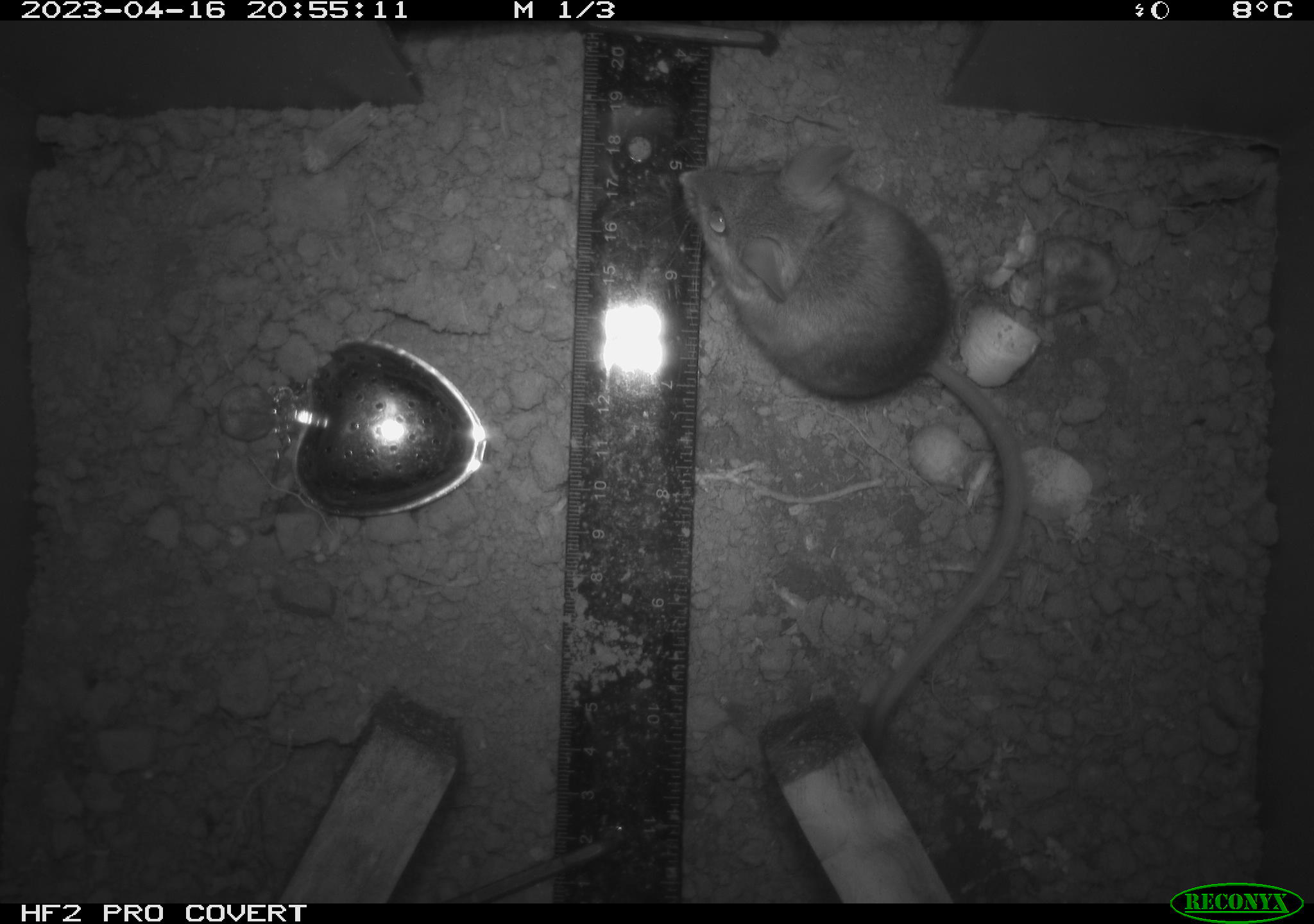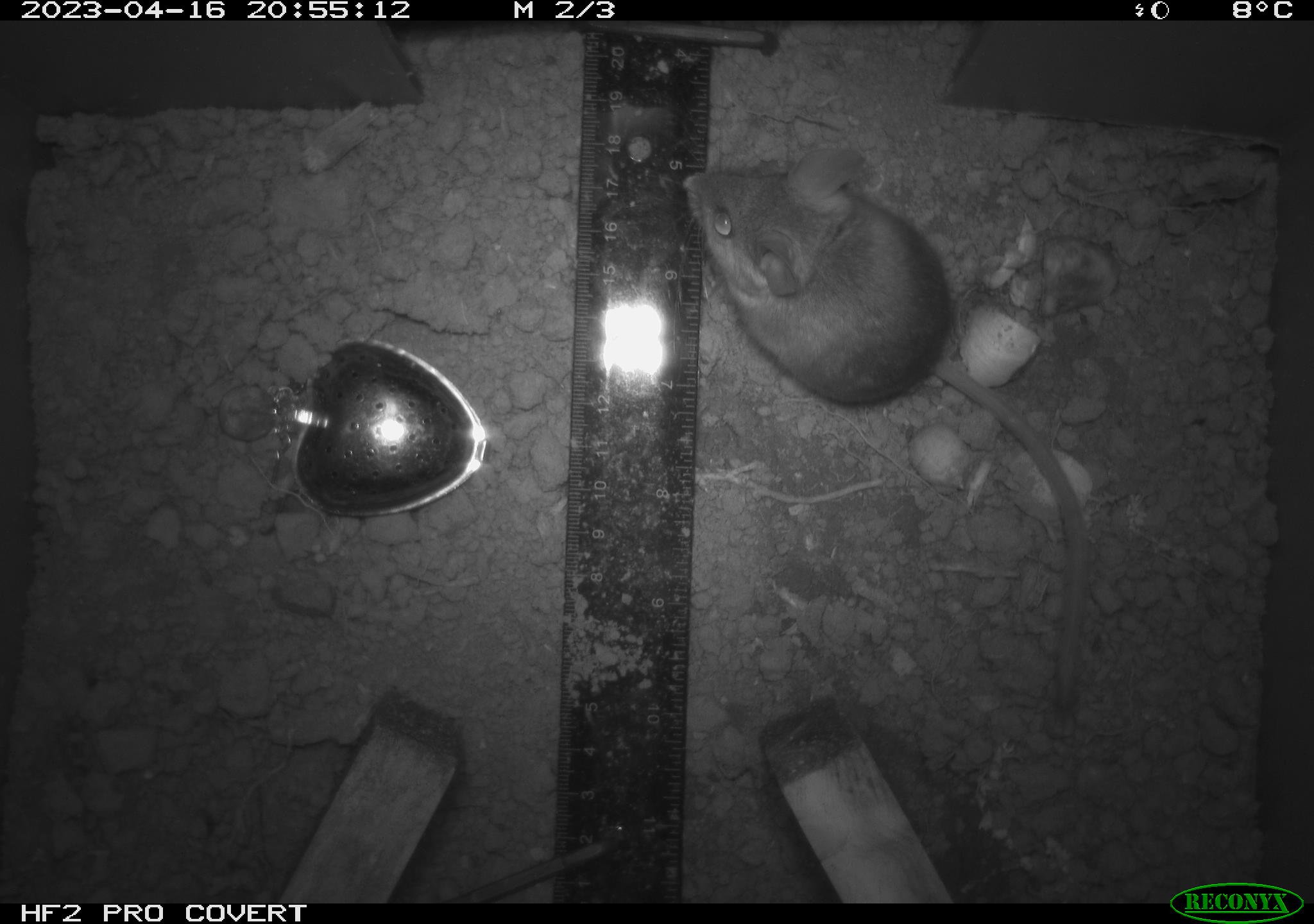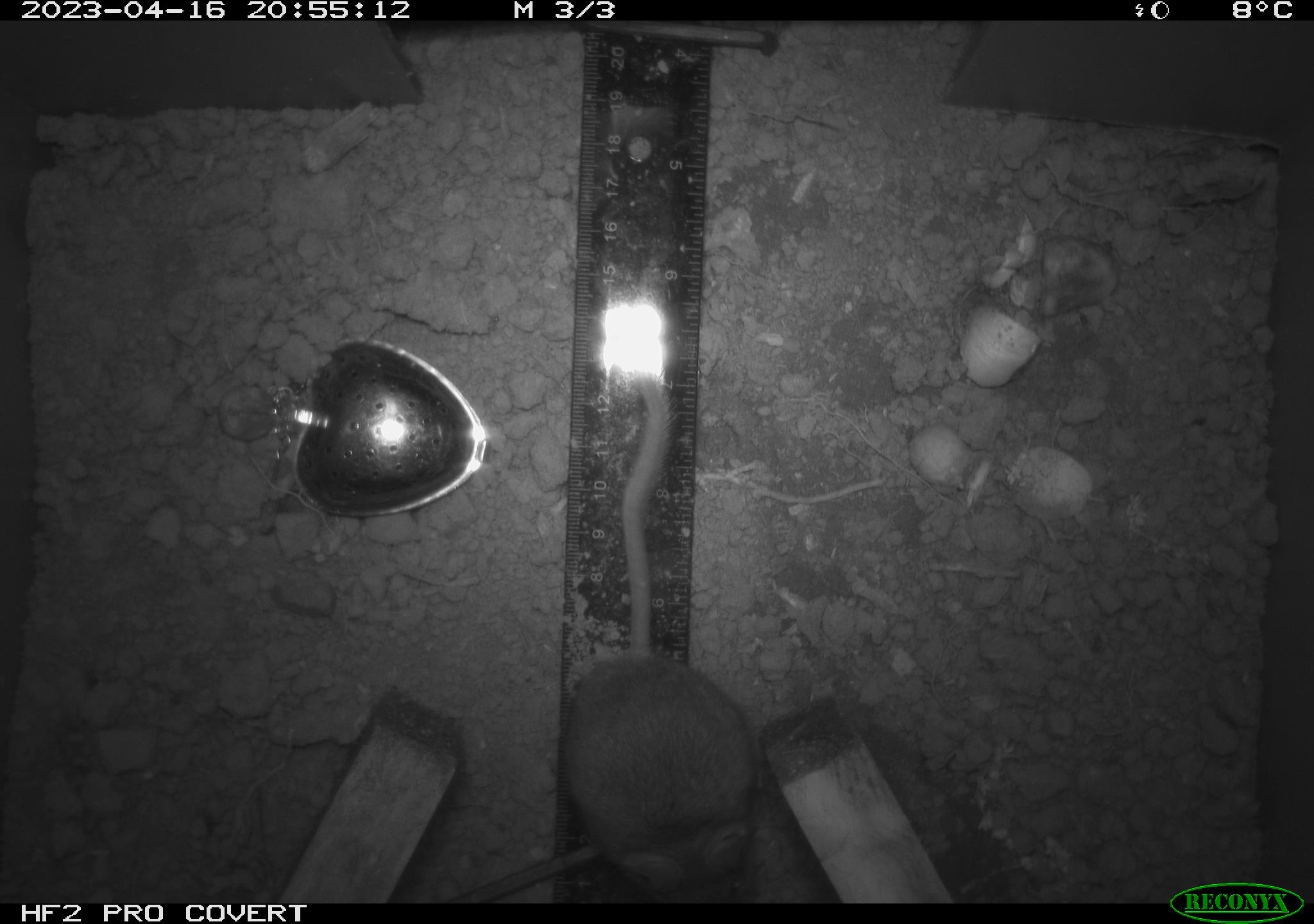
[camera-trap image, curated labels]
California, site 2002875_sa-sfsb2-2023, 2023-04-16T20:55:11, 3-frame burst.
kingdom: Animalia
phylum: Chordata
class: Mammalia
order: Rodentia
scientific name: Rodentia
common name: mouse species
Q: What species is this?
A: Mouse species (Rodentia).